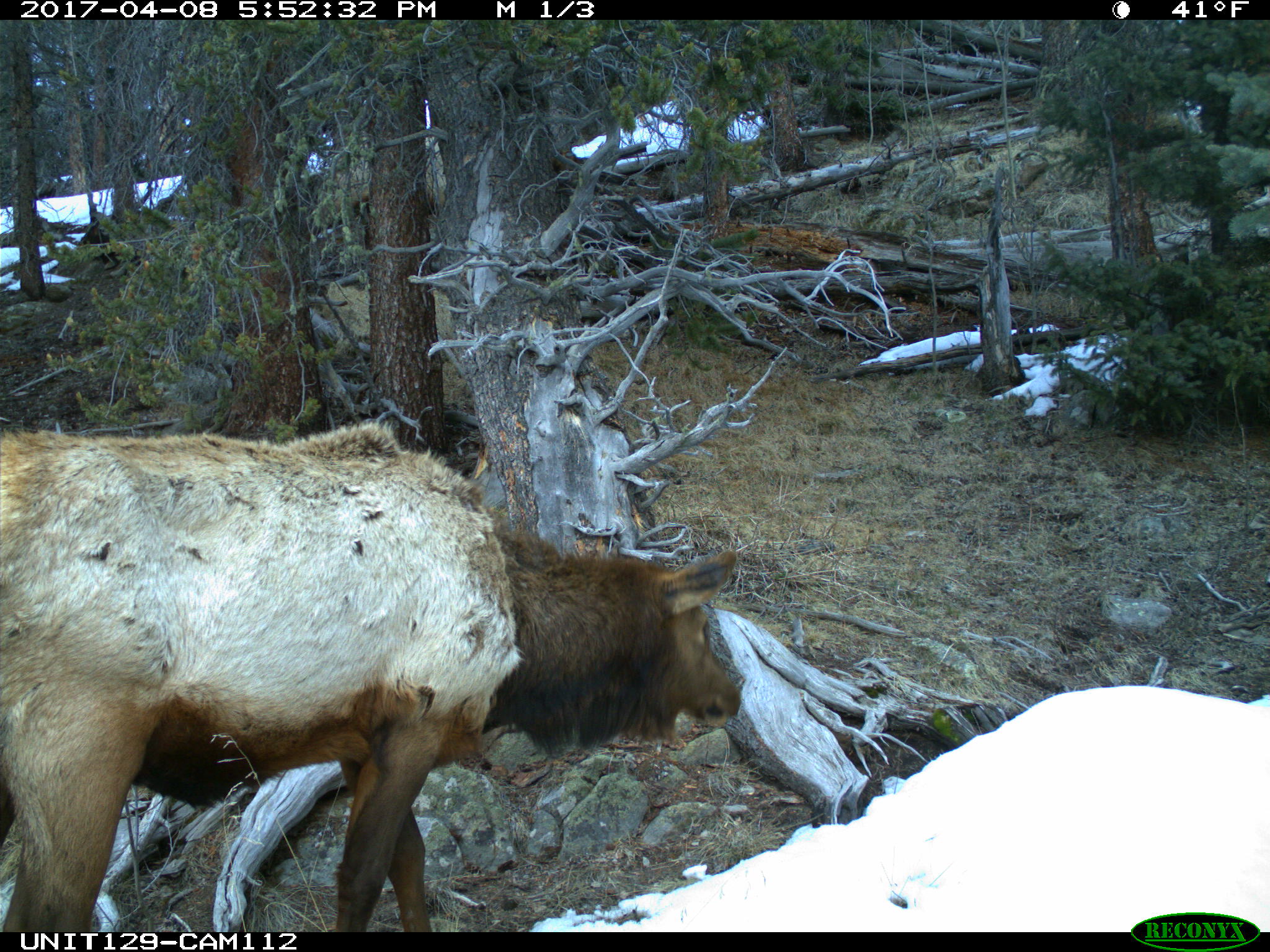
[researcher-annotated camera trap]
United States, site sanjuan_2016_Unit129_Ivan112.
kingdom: Animalia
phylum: Chordata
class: Mammalia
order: Artiodactyla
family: Cervidae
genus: Cervus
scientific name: Cervus elaphus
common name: red deer